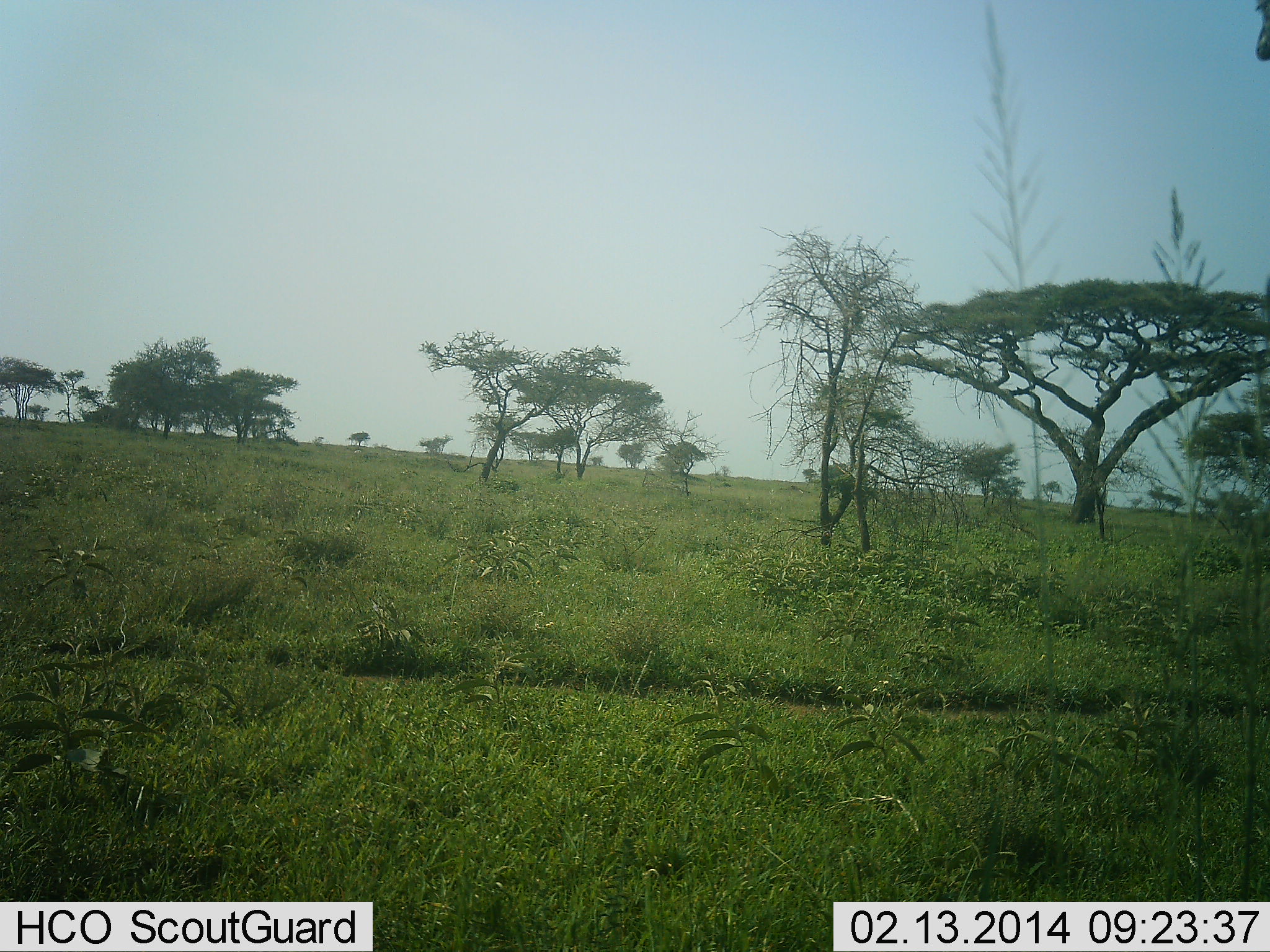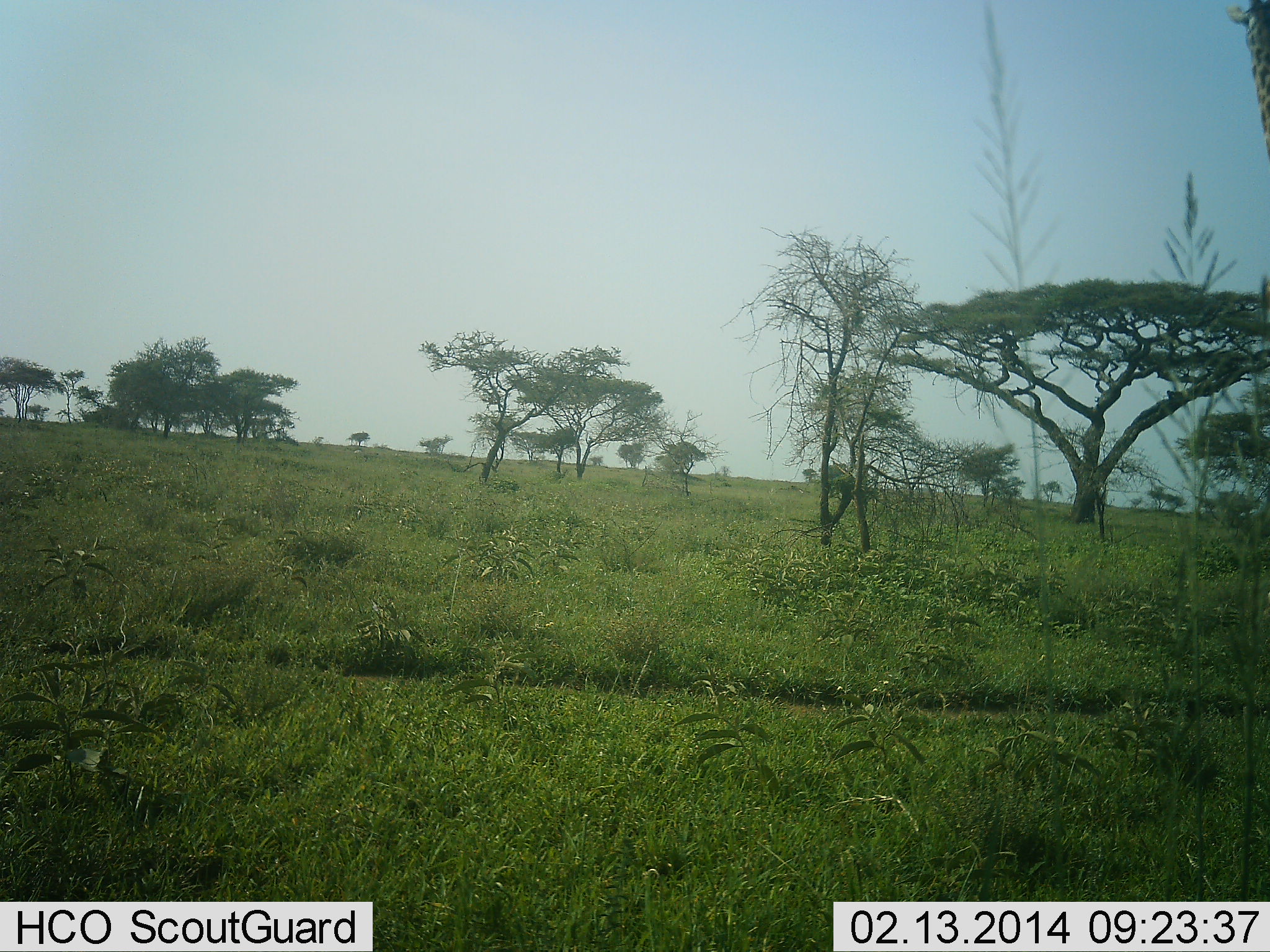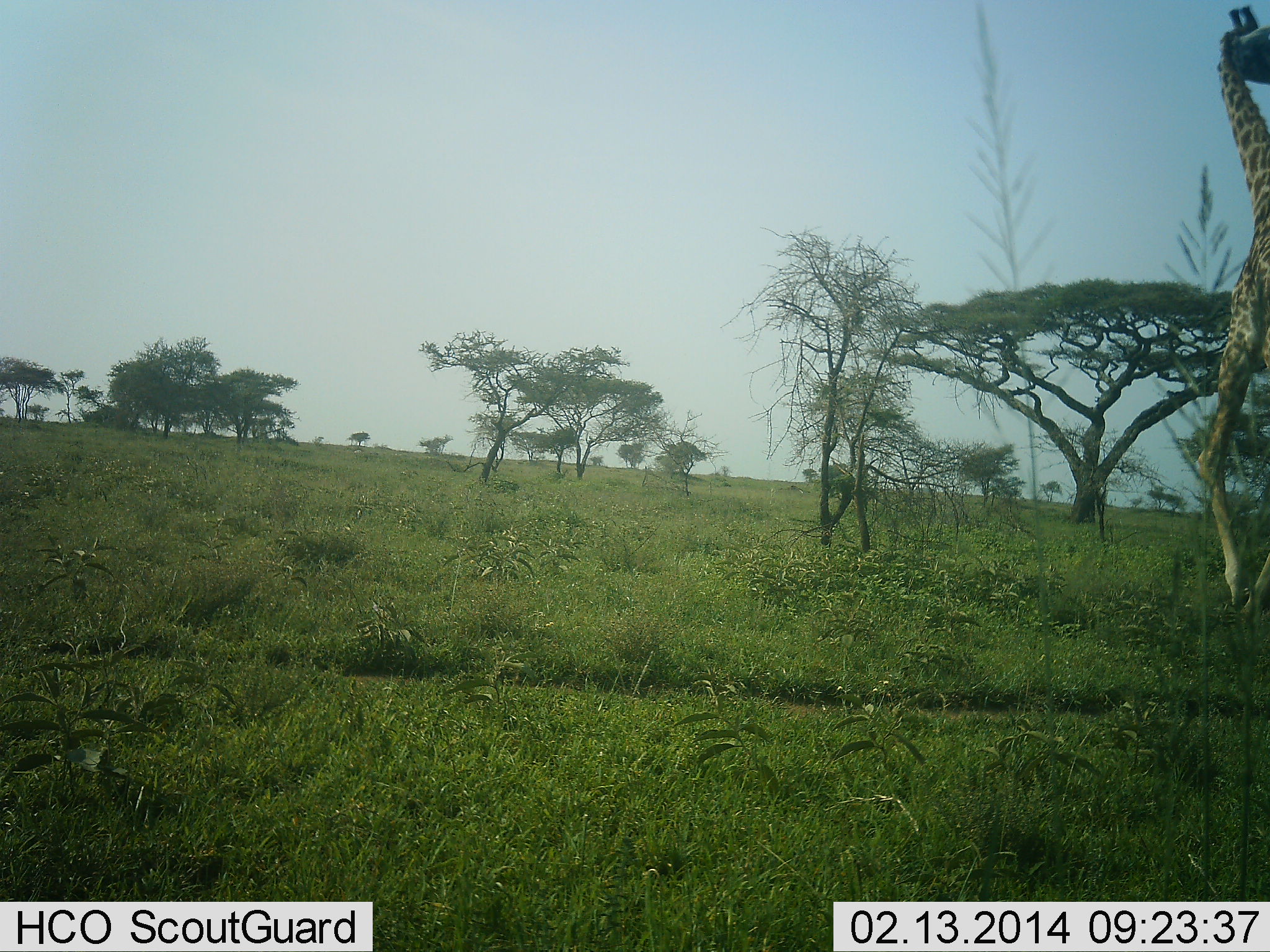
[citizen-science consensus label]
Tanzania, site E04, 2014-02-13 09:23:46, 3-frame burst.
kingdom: Animalia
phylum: Chordata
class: Mammalia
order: Artiodactyla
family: Giraffidae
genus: Giraffa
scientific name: Giraffa camelopardalis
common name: giraffe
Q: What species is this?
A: Giraffe (Giraffa camelopardalis).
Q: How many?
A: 1.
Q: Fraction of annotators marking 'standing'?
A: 0%.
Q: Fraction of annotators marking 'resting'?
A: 0%.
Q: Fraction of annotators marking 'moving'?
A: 100%.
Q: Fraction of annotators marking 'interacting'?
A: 0%.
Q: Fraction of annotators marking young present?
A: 0%.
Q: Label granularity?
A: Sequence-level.